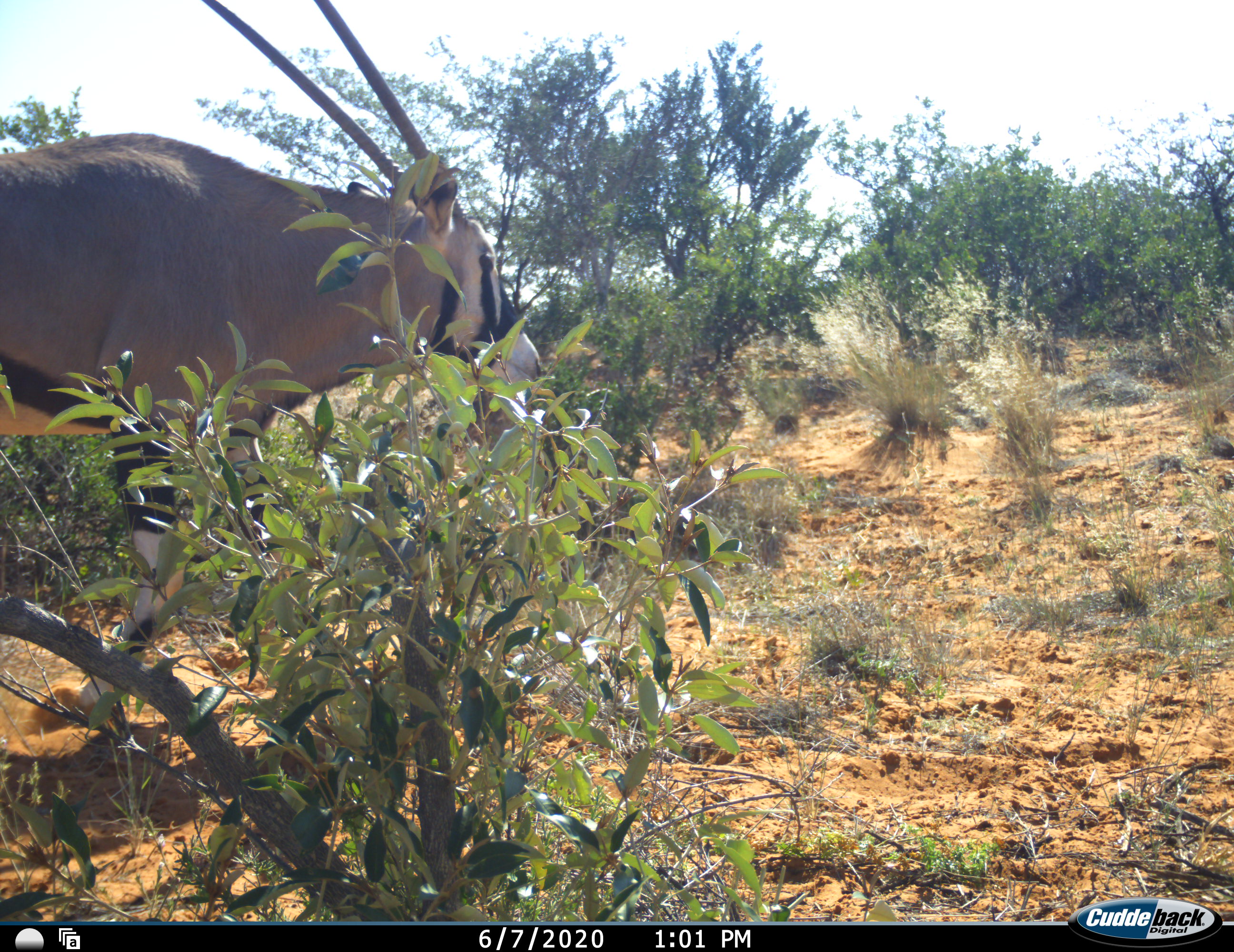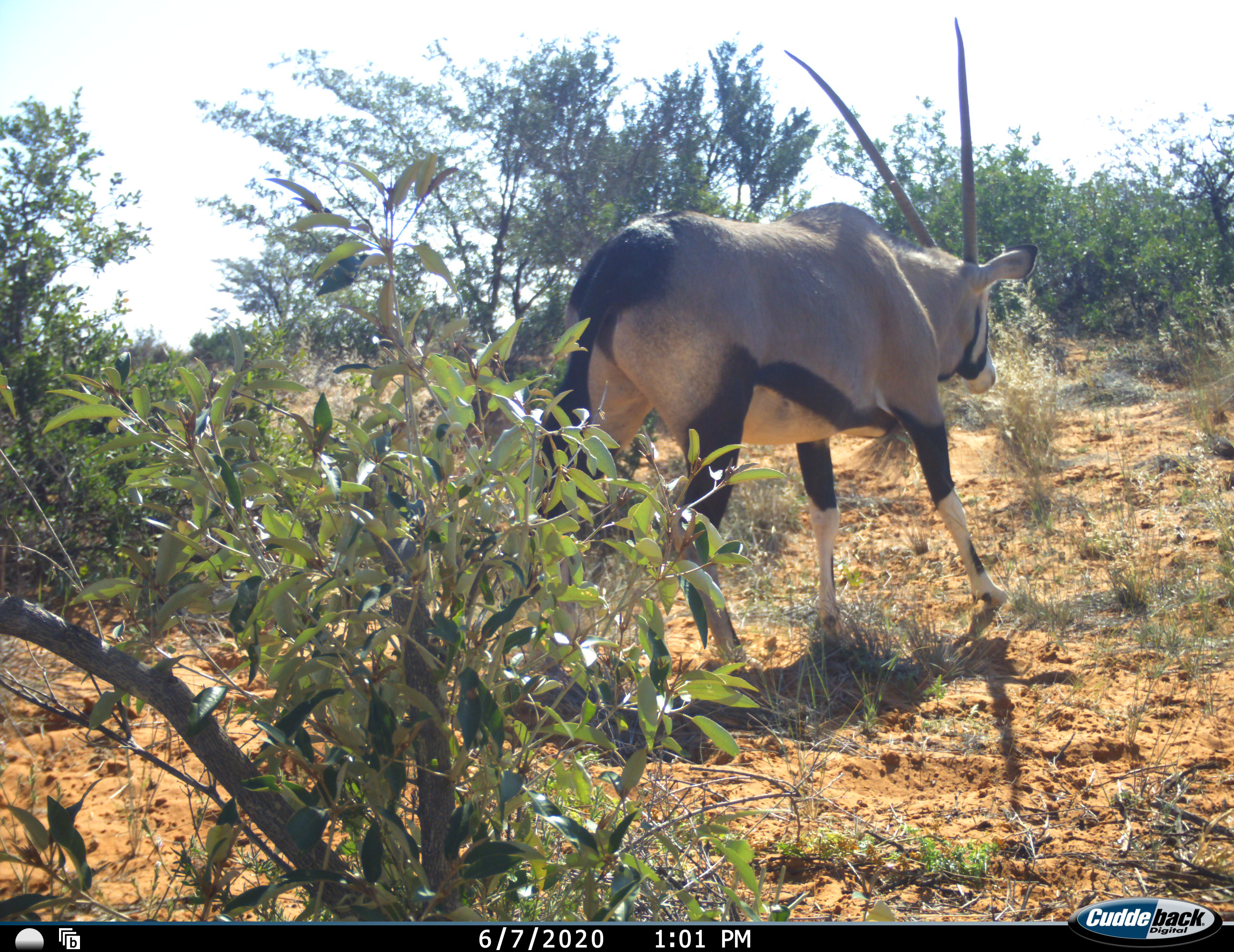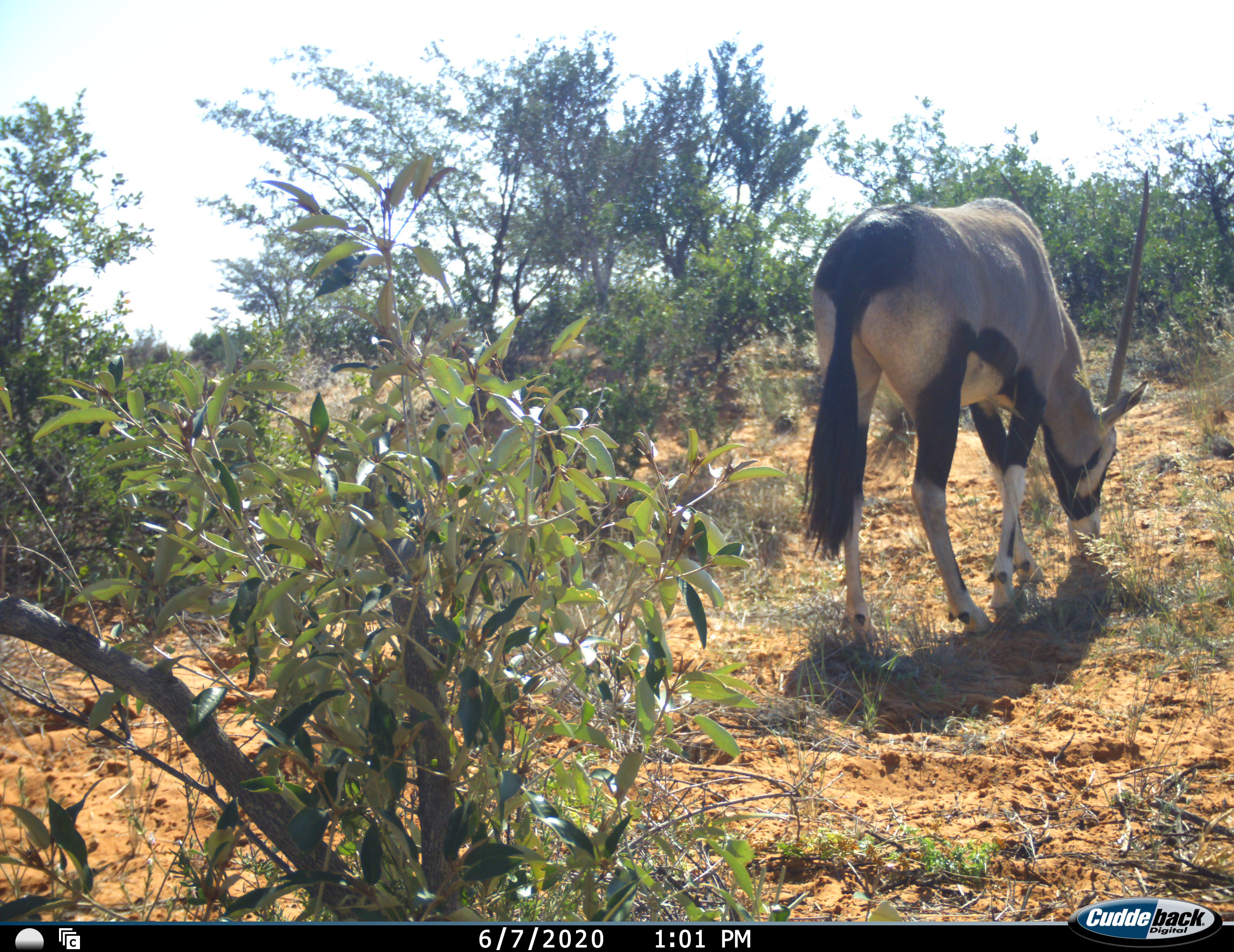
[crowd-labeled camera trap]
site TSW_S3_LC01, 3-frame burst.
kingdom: Animalia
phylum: Chordata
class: Mammalia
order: Artiodactyla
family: Bovidae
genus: Oryx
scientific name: Oryx gazella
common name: gemsbok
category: oryx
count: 1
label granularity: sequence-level